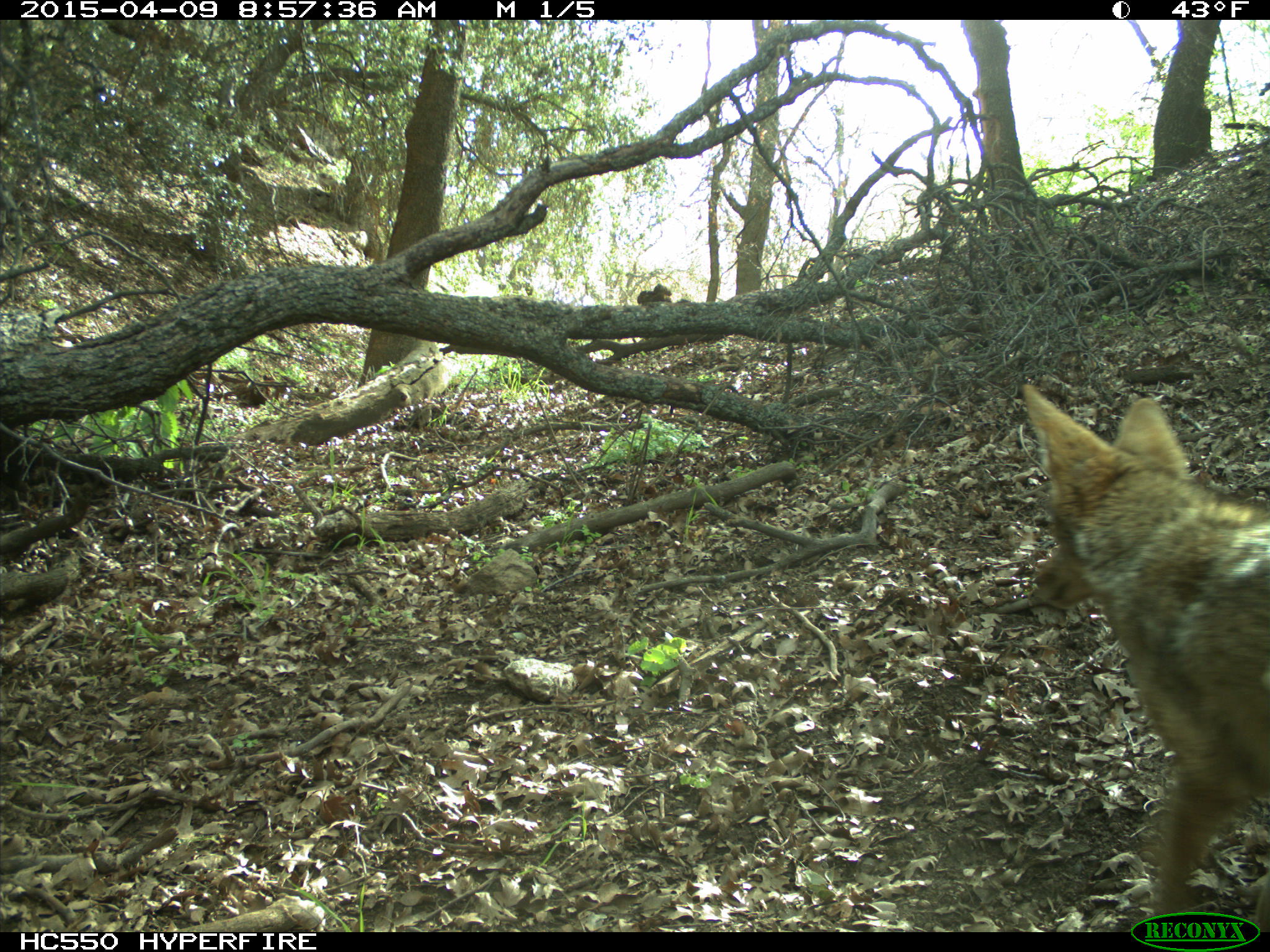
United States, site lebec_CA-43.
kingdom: Animalia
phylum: Chordata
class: Mammalia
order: Carnivora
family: Canidae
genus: Canis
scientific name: Canis latrans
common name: coyote